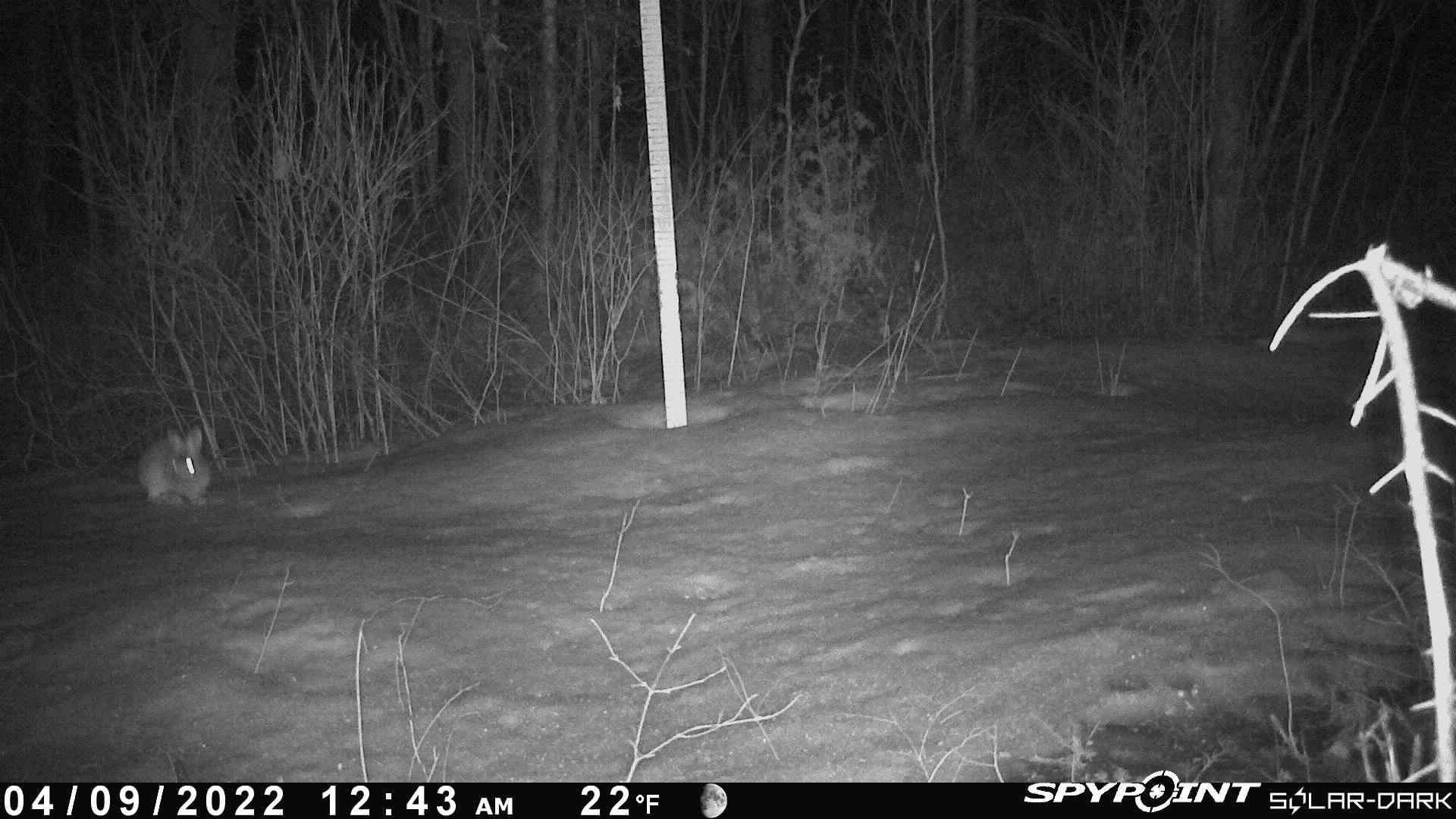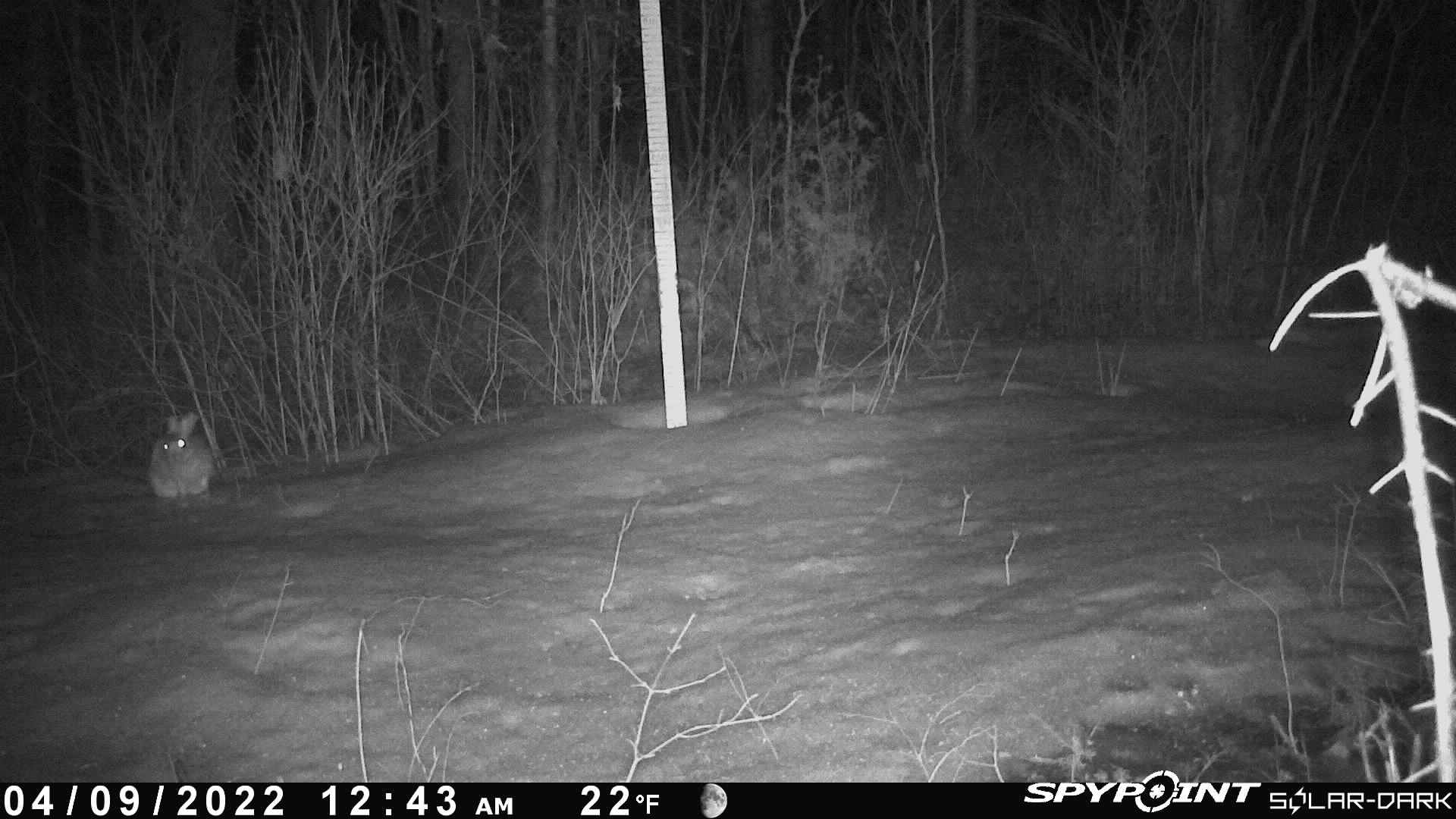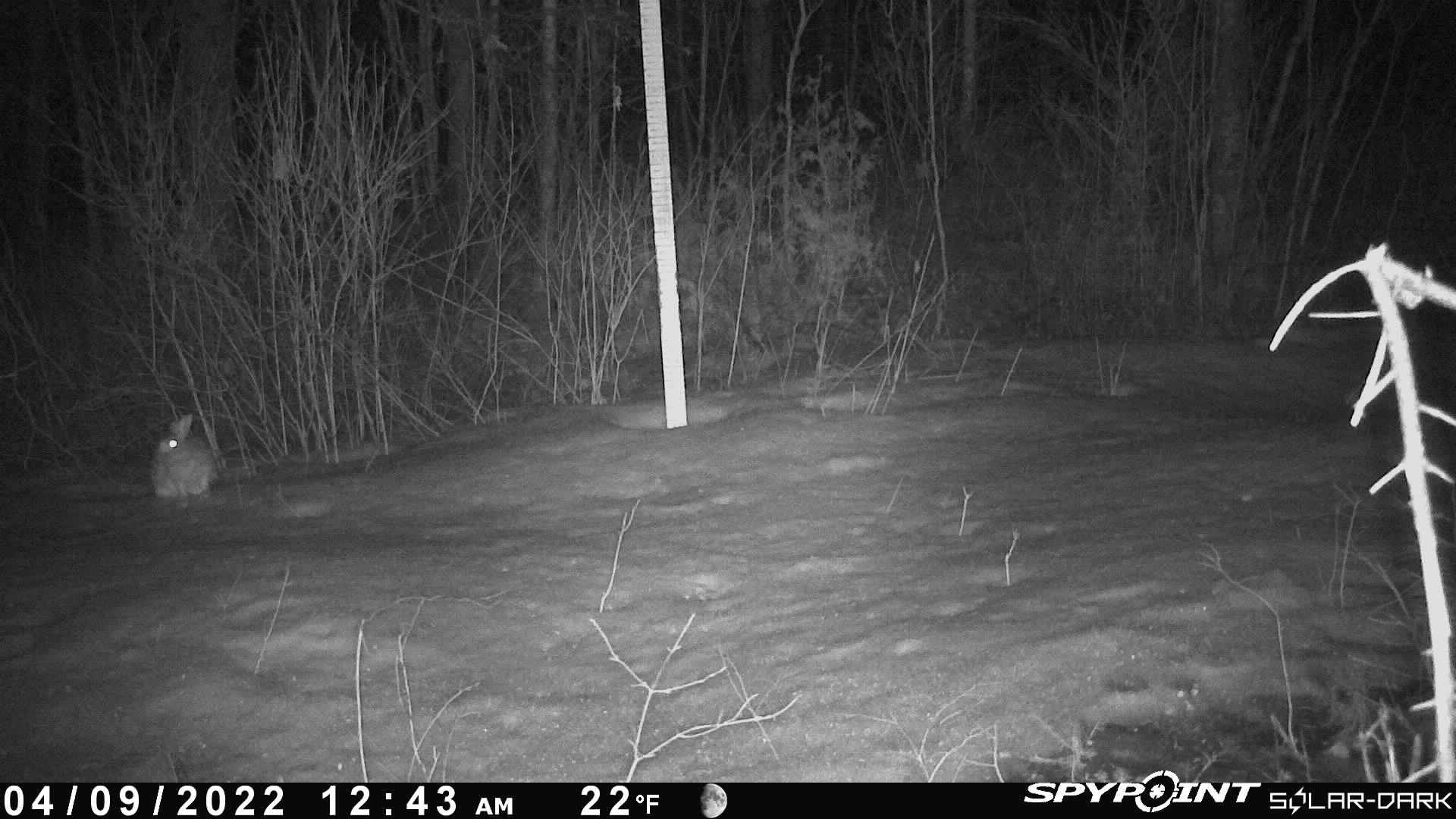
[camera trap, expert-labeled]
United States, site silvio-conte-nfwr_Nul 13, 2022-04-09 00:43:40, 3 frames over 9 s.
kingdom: Animalia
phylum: Chordata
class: Mammalia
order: Lagomorpha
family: Leporidae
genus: Lepus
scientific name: Lepus americanus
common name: snowshoe hare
Snowshoe hare (Lepus americanus).